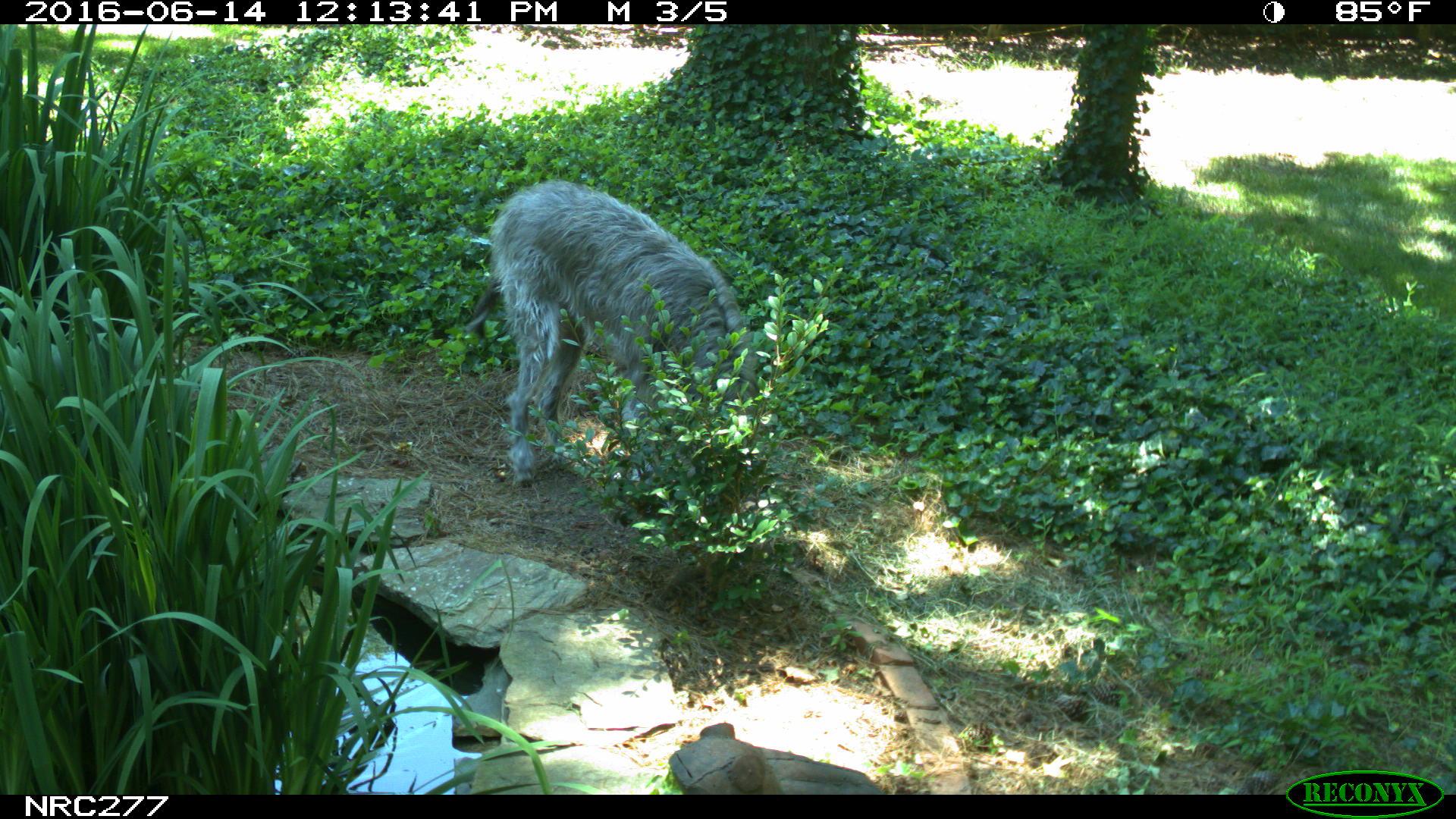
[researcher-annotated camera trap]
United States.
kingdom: Animalia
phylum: Chordata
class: Mammalia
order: Carnivora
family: Canidae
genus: Canis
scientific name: Canis familiaris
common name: domestic dog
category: Dog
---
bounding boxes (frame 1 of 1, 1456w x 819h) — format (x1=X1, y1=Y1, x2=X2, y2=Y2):
Dog: (x1=451, y1=172, x2=771, y2=486)